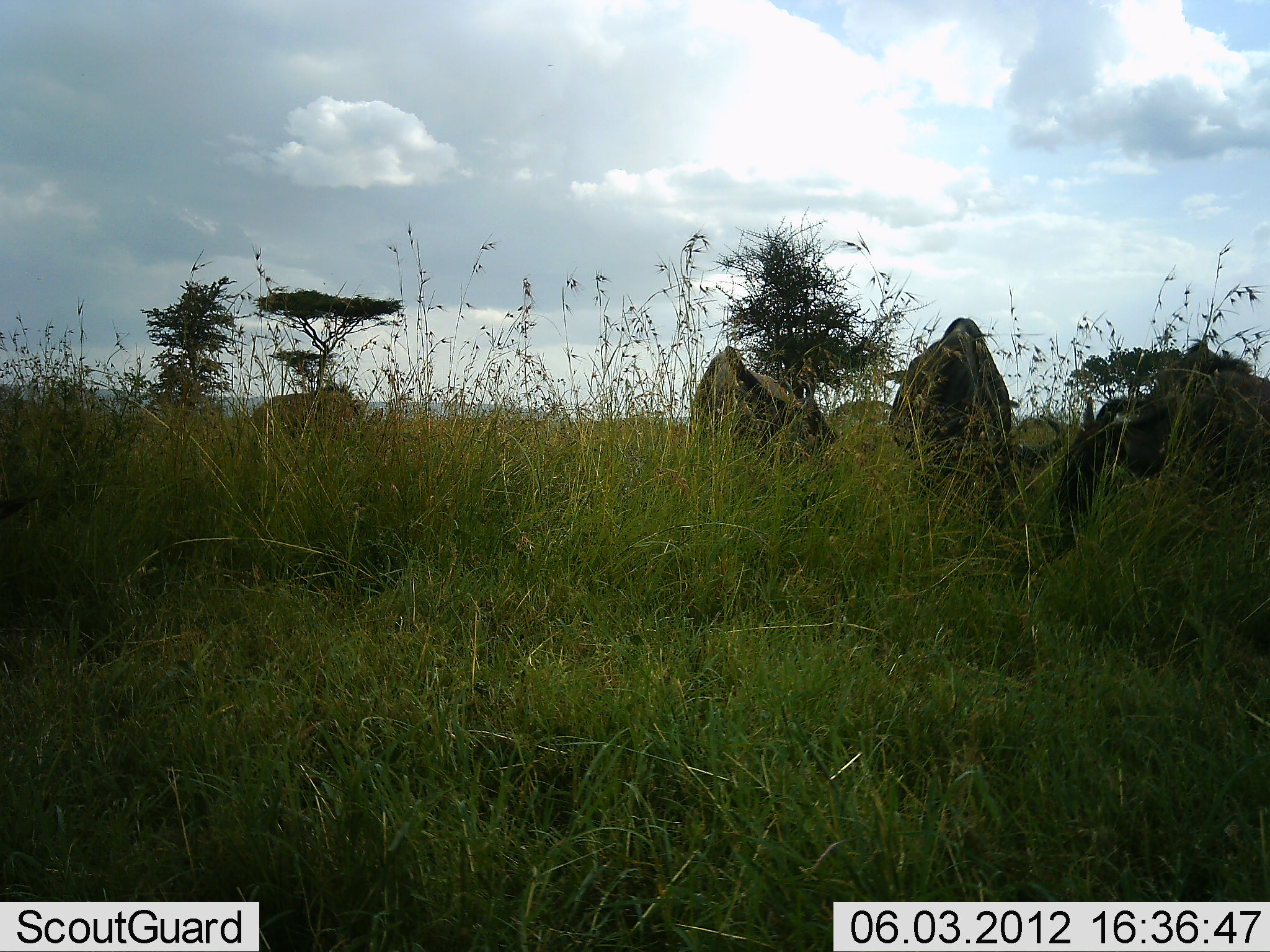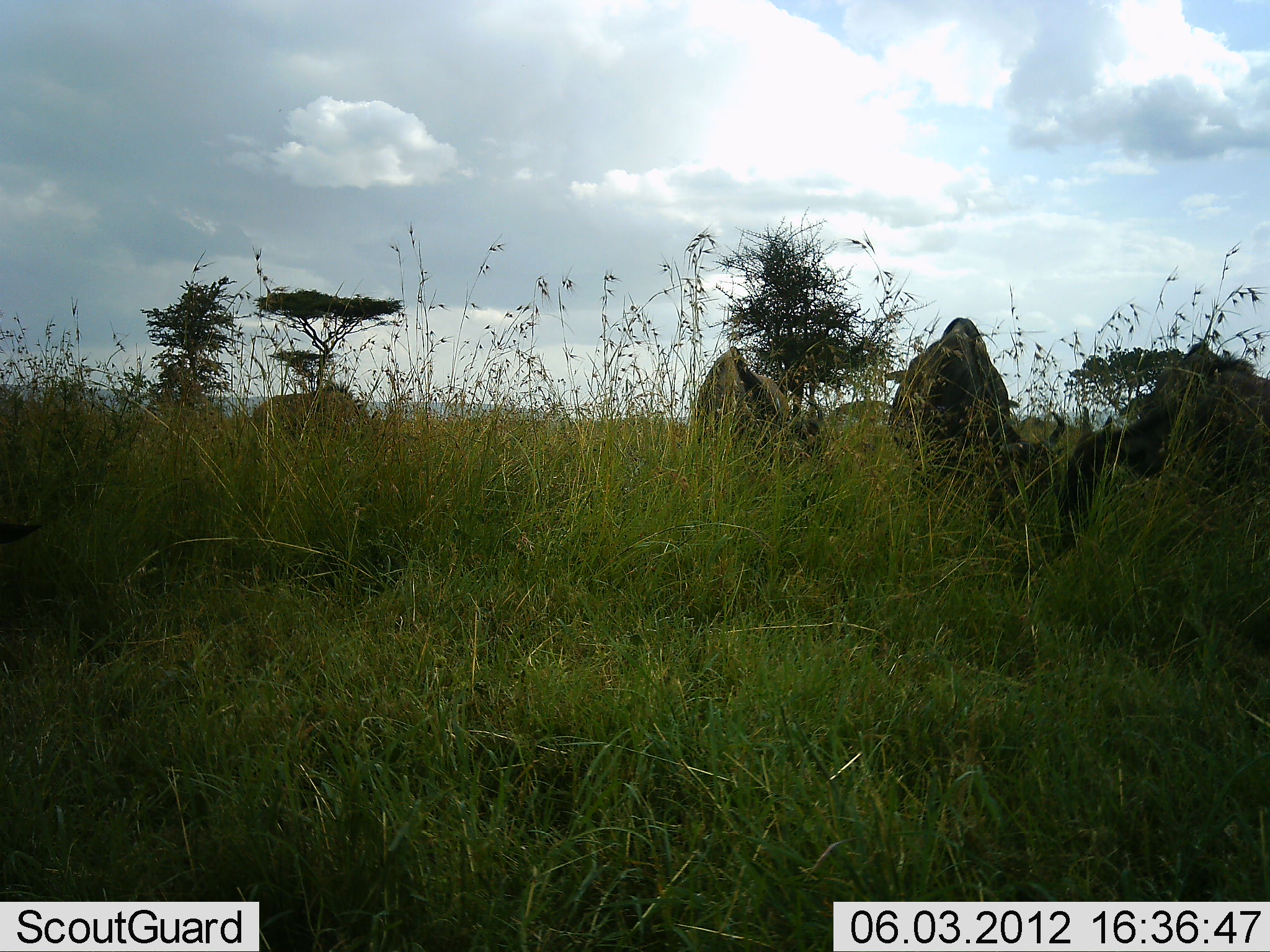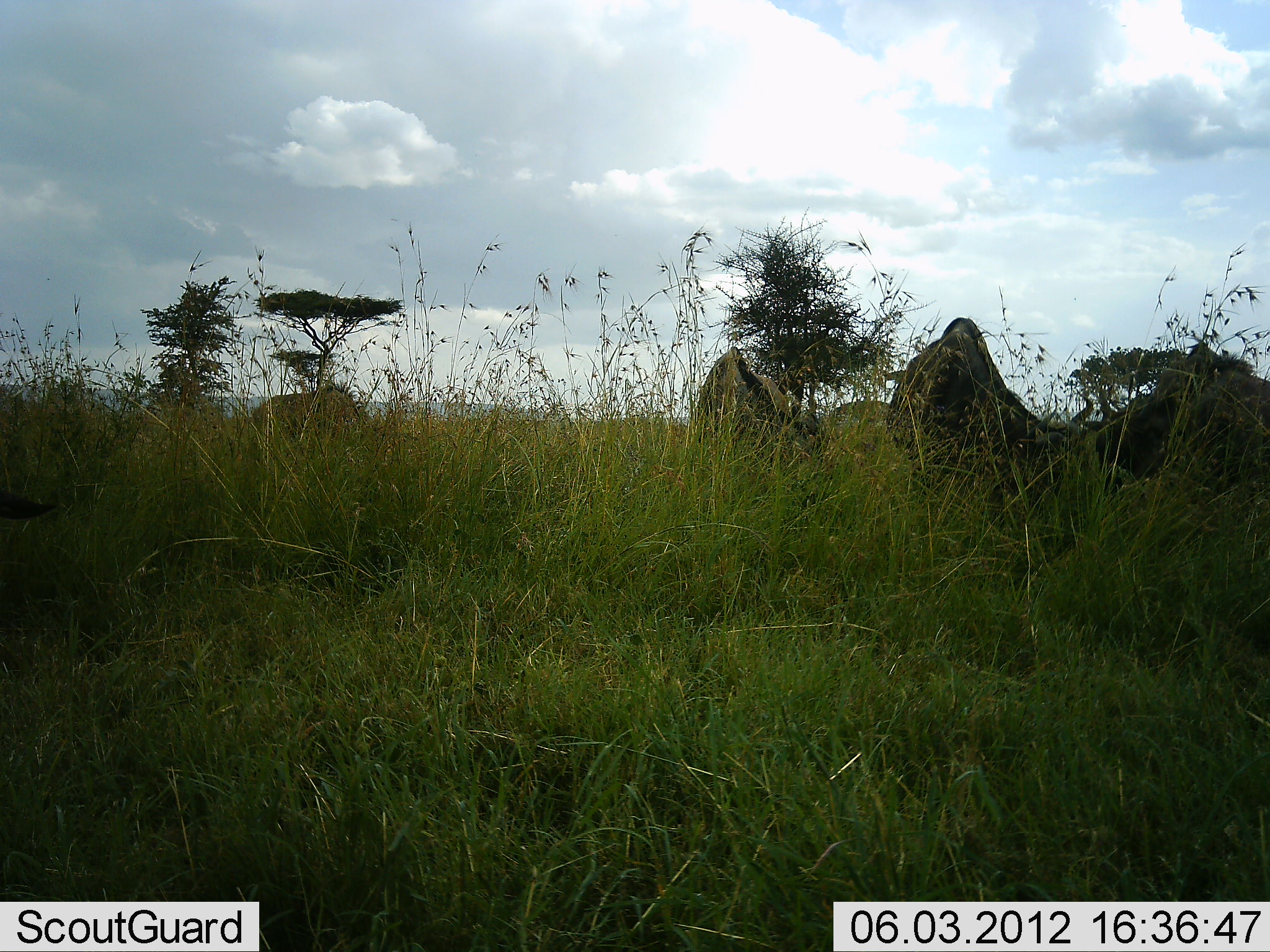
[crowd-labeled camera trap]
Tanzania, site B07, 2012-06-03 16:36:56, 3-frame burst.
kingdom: Animalia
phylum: Chordata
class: Mammalia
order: Artiodactyla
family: Bovidae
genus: Connochaetes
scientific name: Connochaetes taurinus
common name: blue wildebeest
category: wildebeest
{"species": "wildebeest (blue wildebeest) (Connochaetes taurinus)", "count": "4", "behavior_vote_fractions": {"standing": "40%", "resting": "0%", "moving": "10%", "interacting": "0%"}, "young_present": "0%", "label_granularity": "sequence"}